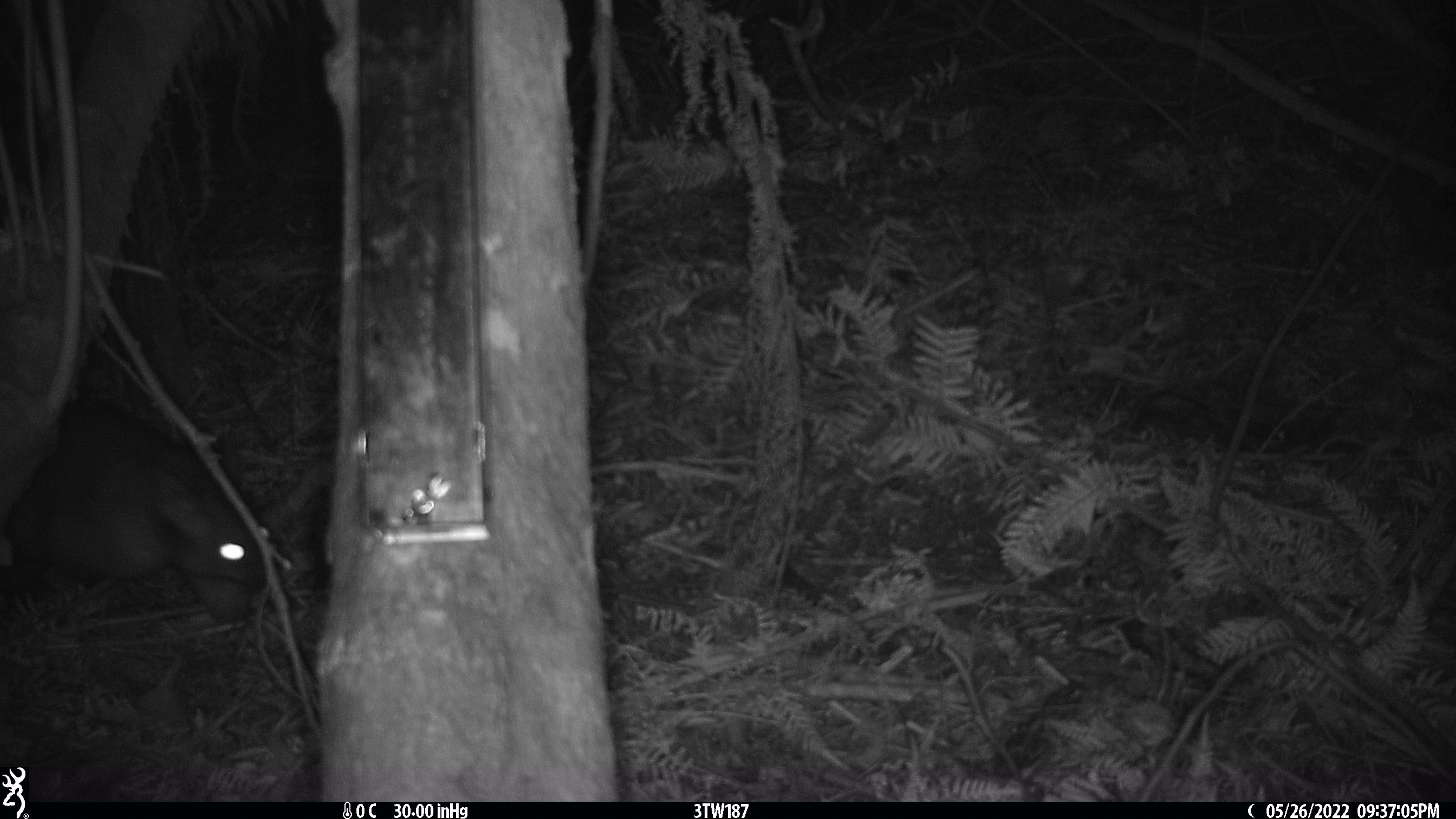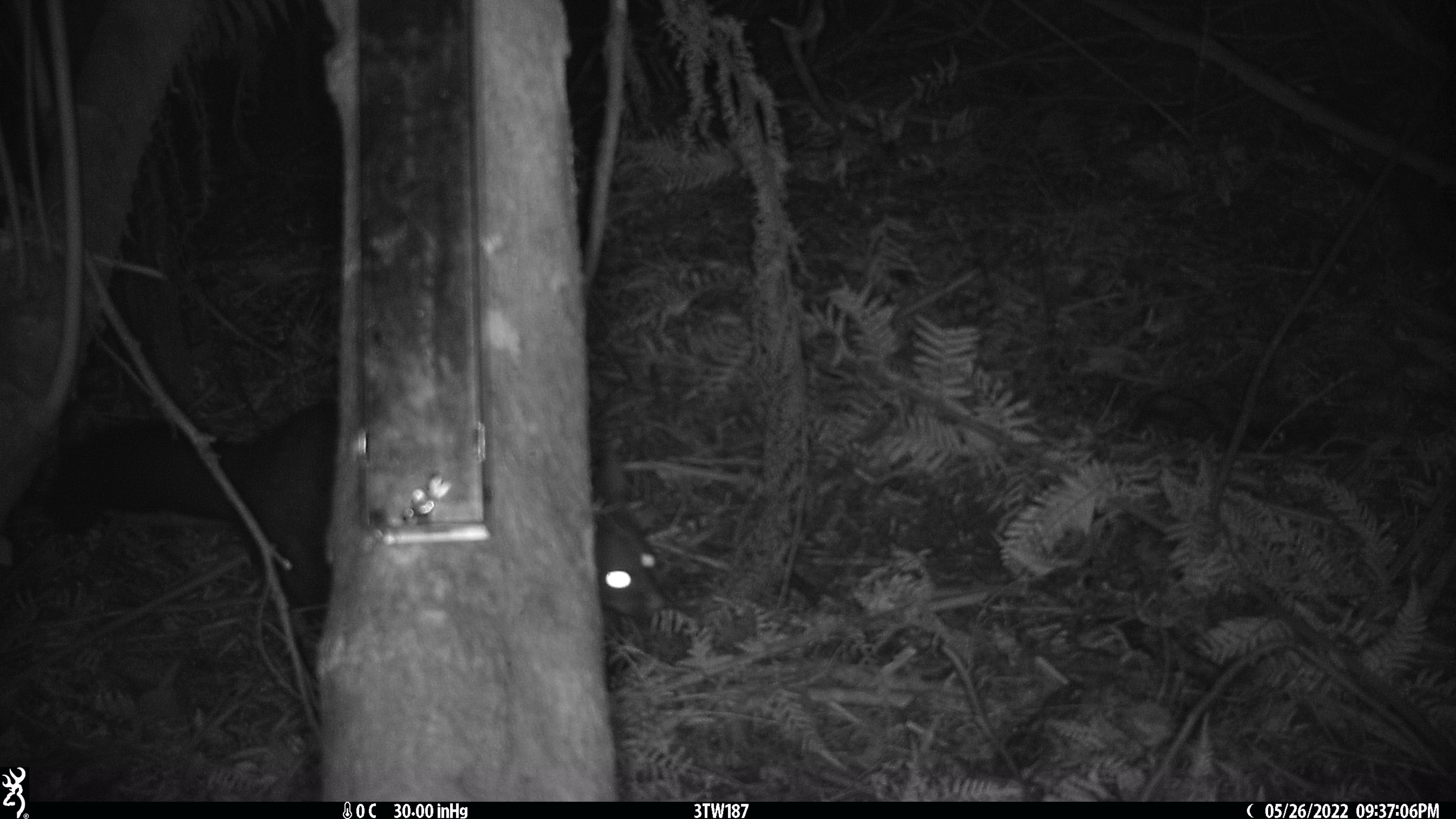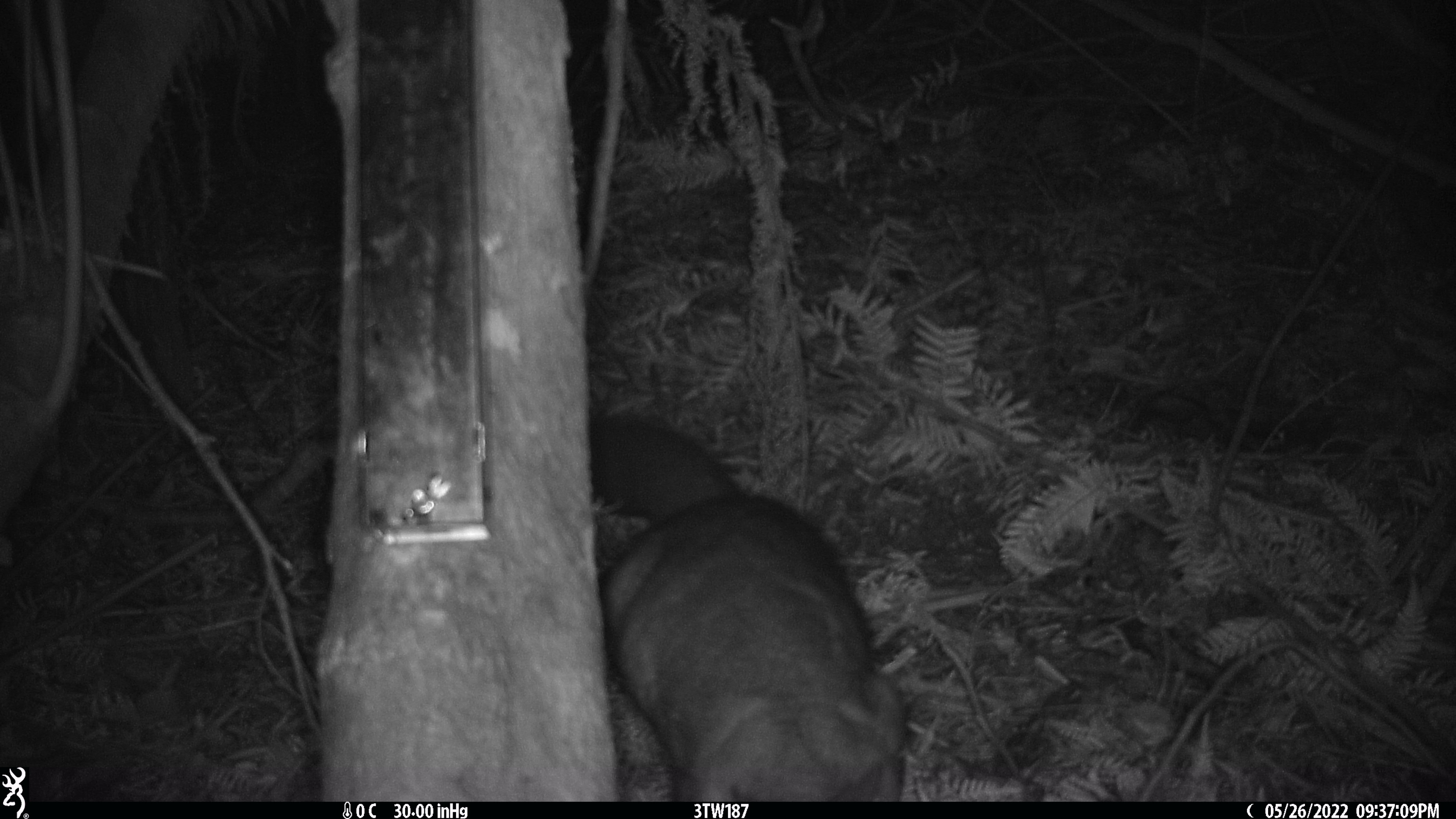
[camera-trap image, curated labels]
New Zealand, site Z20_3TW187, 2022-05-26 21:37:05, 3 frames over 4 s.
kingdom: Animalia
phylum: Chordata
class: Mammalia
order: Diprotodontia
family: Phalangeridae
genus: Trichosurus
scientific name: Trichosurus vulpecula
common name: common brushtail possum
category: possum